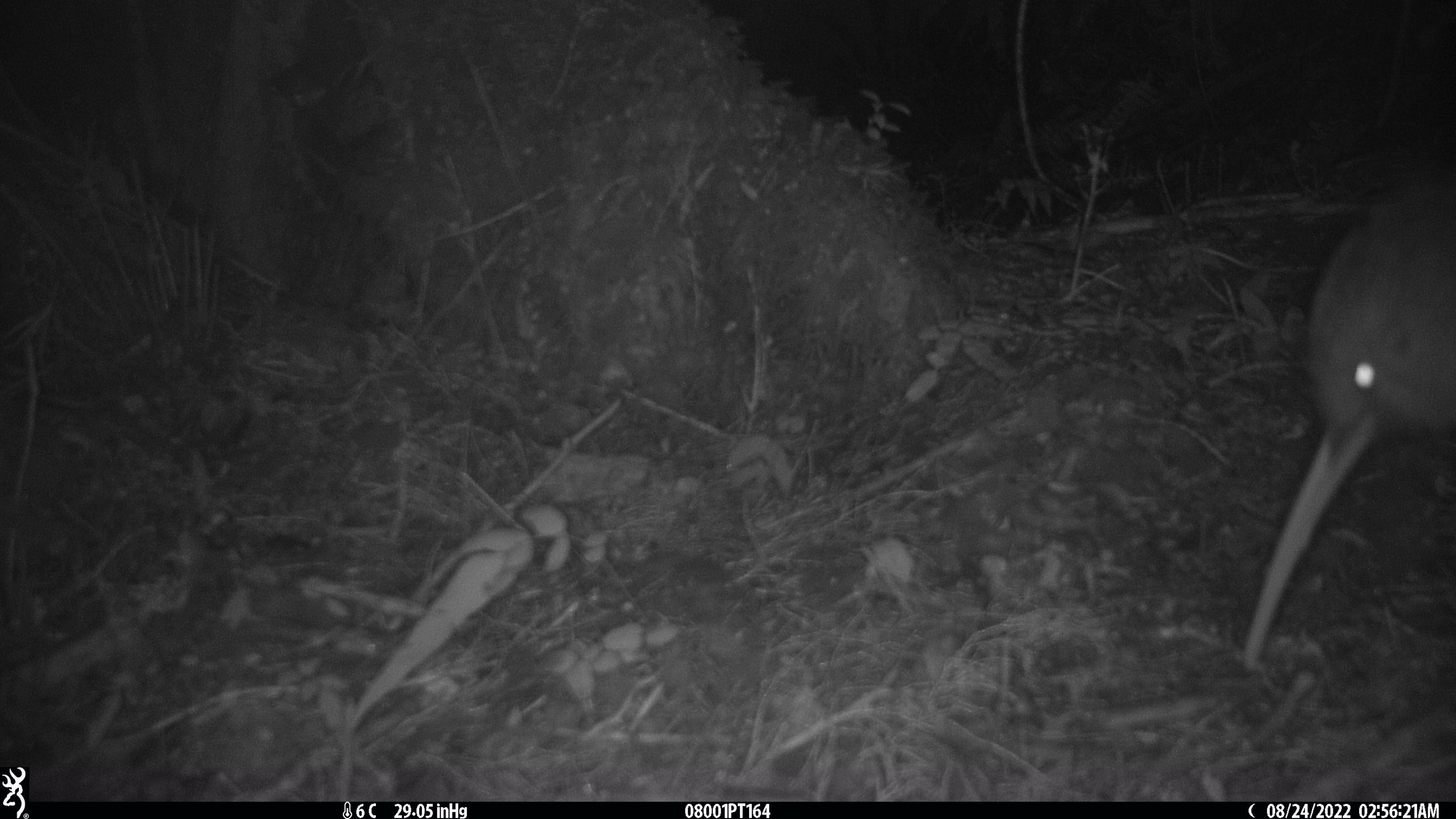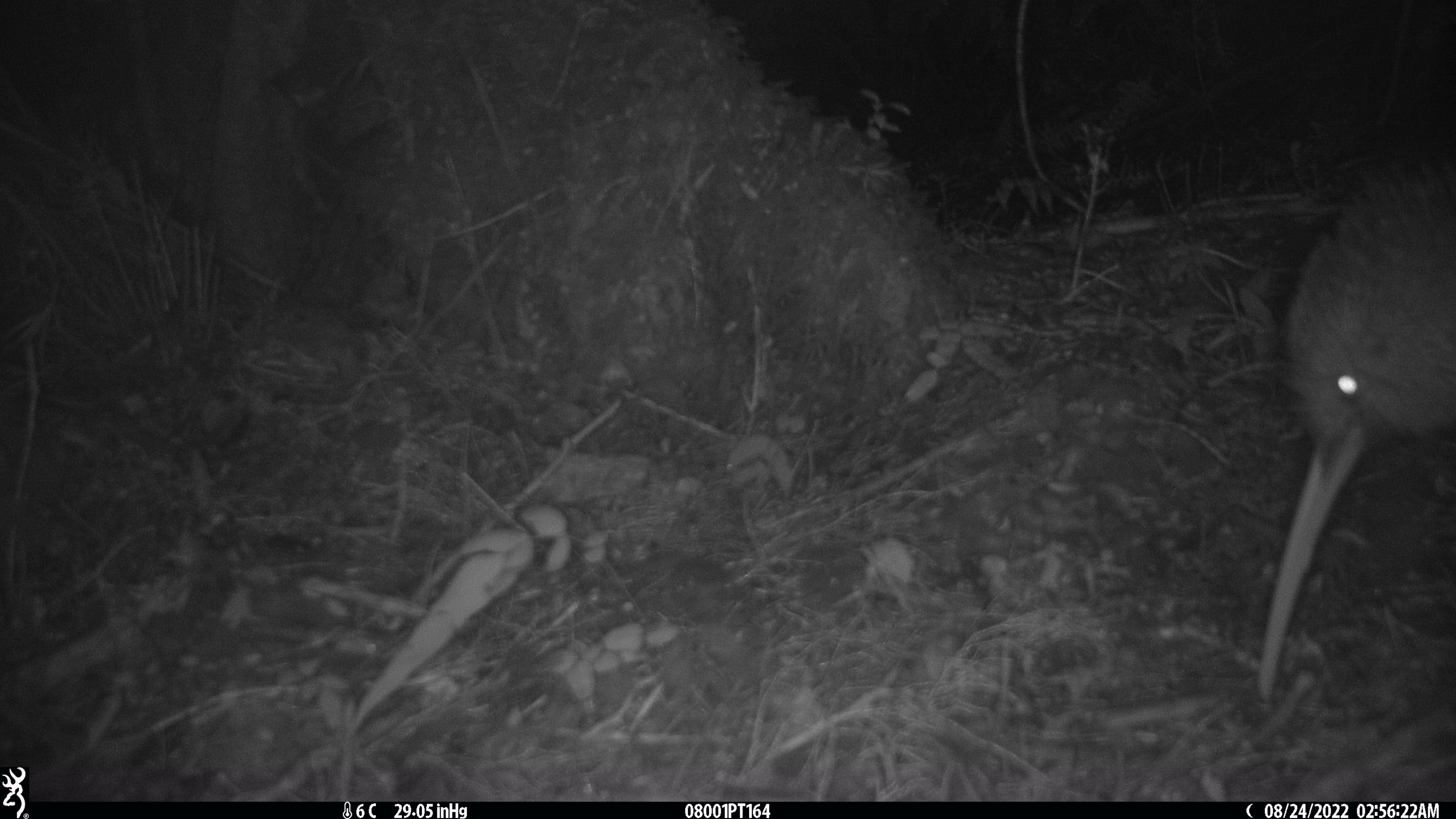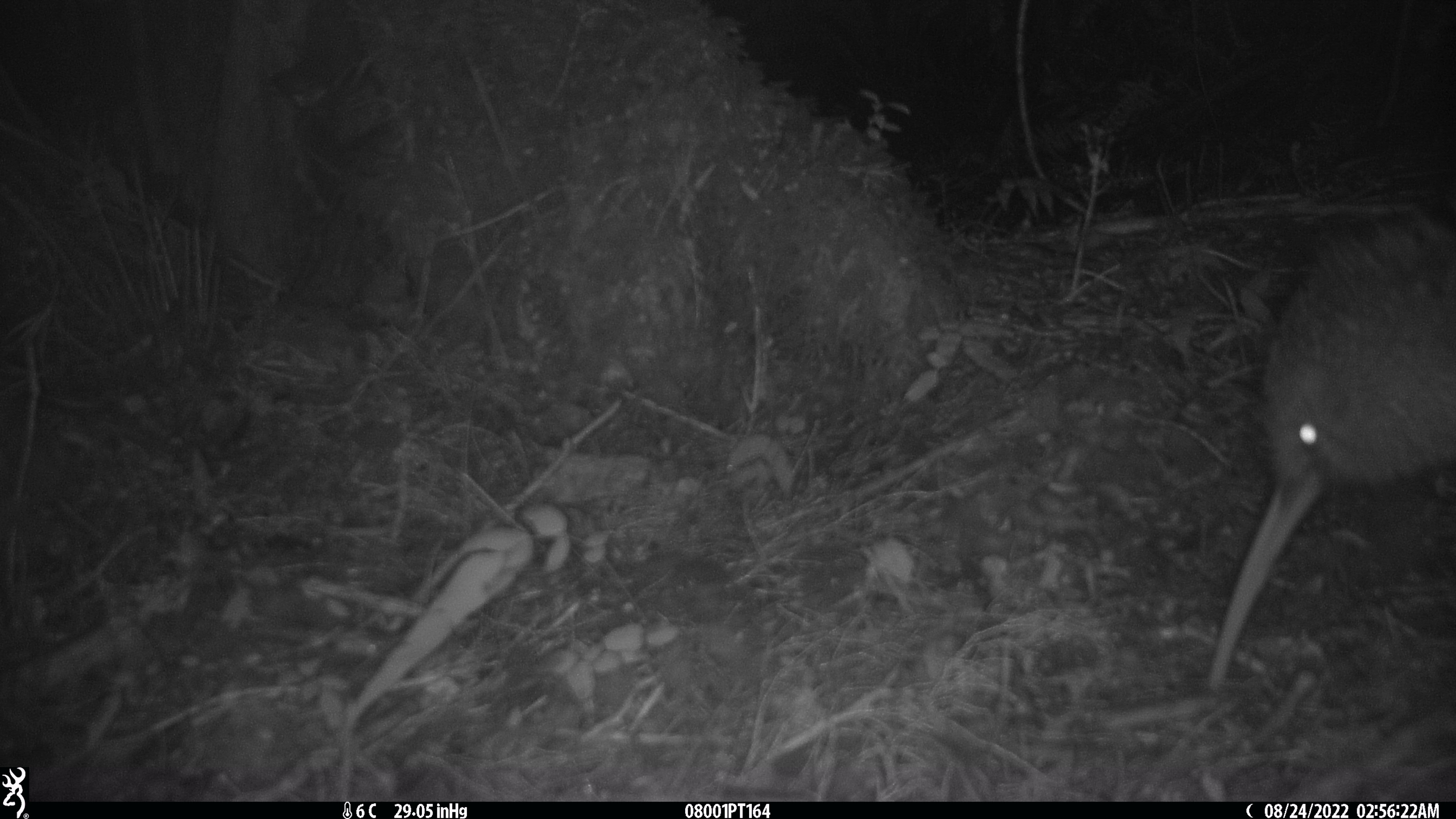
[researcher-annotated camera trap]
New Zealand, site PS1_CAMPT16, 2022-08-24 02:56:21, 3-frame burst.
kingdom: Animalia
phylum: Chordata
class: Aves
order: Apterygiformes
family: Apterygidae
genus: Apteryx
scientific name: Apteryx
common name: kiwi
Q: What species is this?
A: Kiwi (Apteryx).